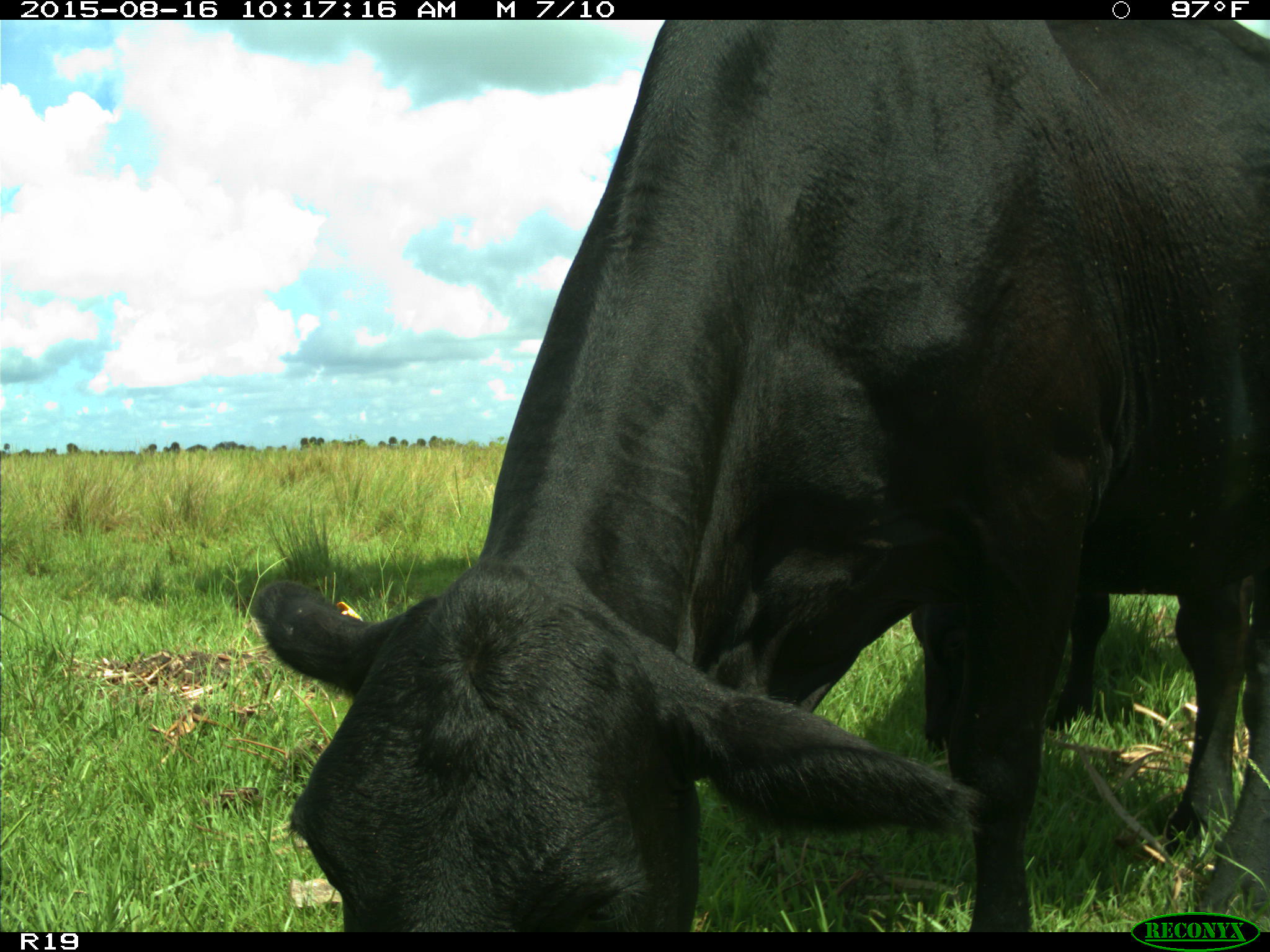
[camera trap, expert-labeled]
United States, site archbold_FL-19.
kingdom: Animalia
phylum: Chordata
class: Mammalia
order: Artiodactyla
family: Bovidae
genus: Bos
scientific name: Bos taurus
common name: domestic cow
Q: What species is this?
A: Bos taurus (domestic cow).